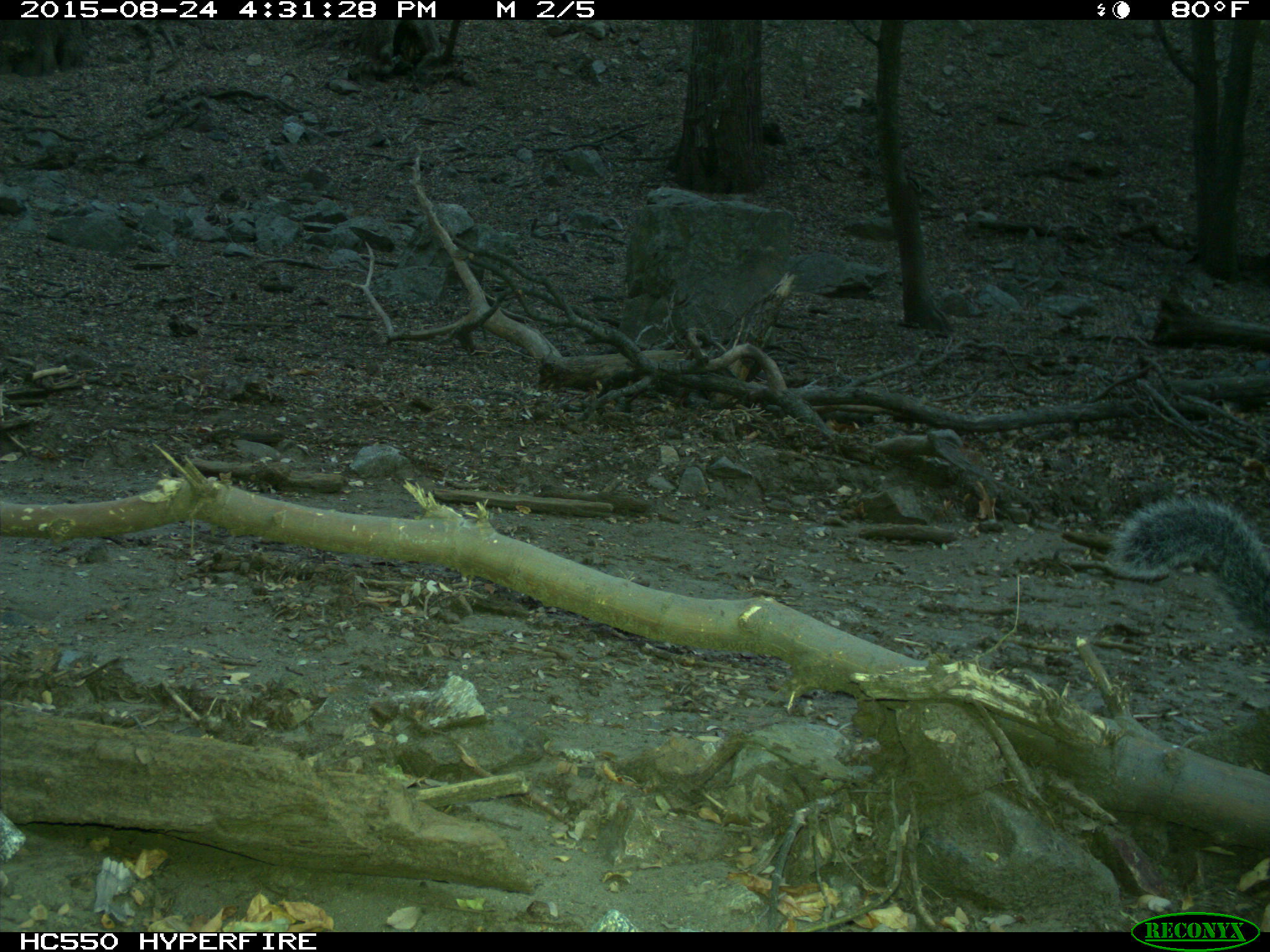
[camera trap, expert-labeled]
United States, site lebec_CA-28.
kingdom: Animalia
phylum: Chordata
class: Mammalia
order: Rodentia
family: Sciuridae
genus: Sciurus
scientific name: Sciurus carolinensis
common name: eastern gray squirrel